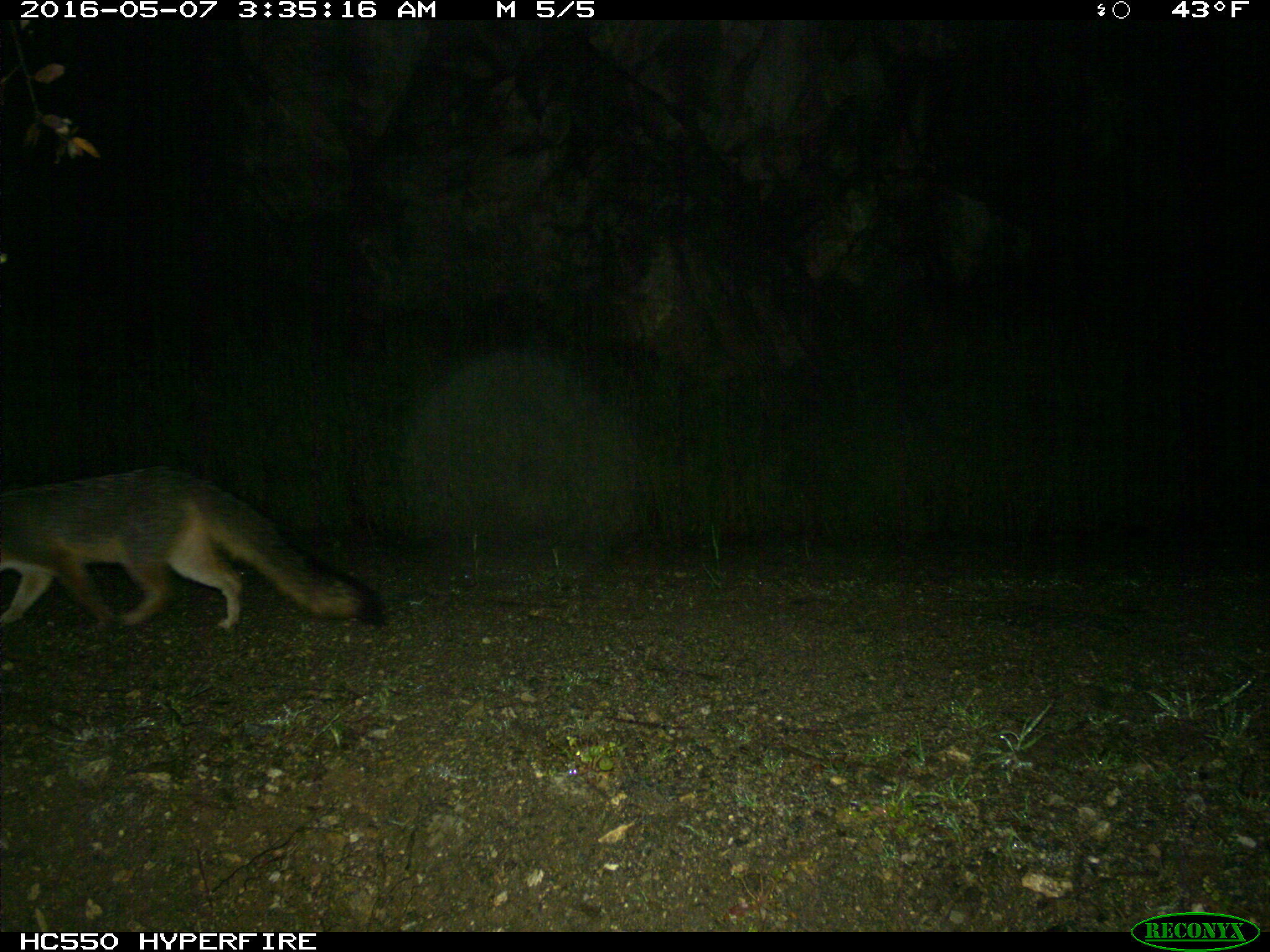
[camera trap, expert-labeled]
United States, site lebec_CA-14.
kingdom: Animalia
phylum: Chordata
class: Mammalia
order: Carnivora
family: Canidae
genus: Urocyon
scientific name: Urocyon cinereoargenteus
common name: gray fox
Urocyon cinereoargenteus (gray fox).